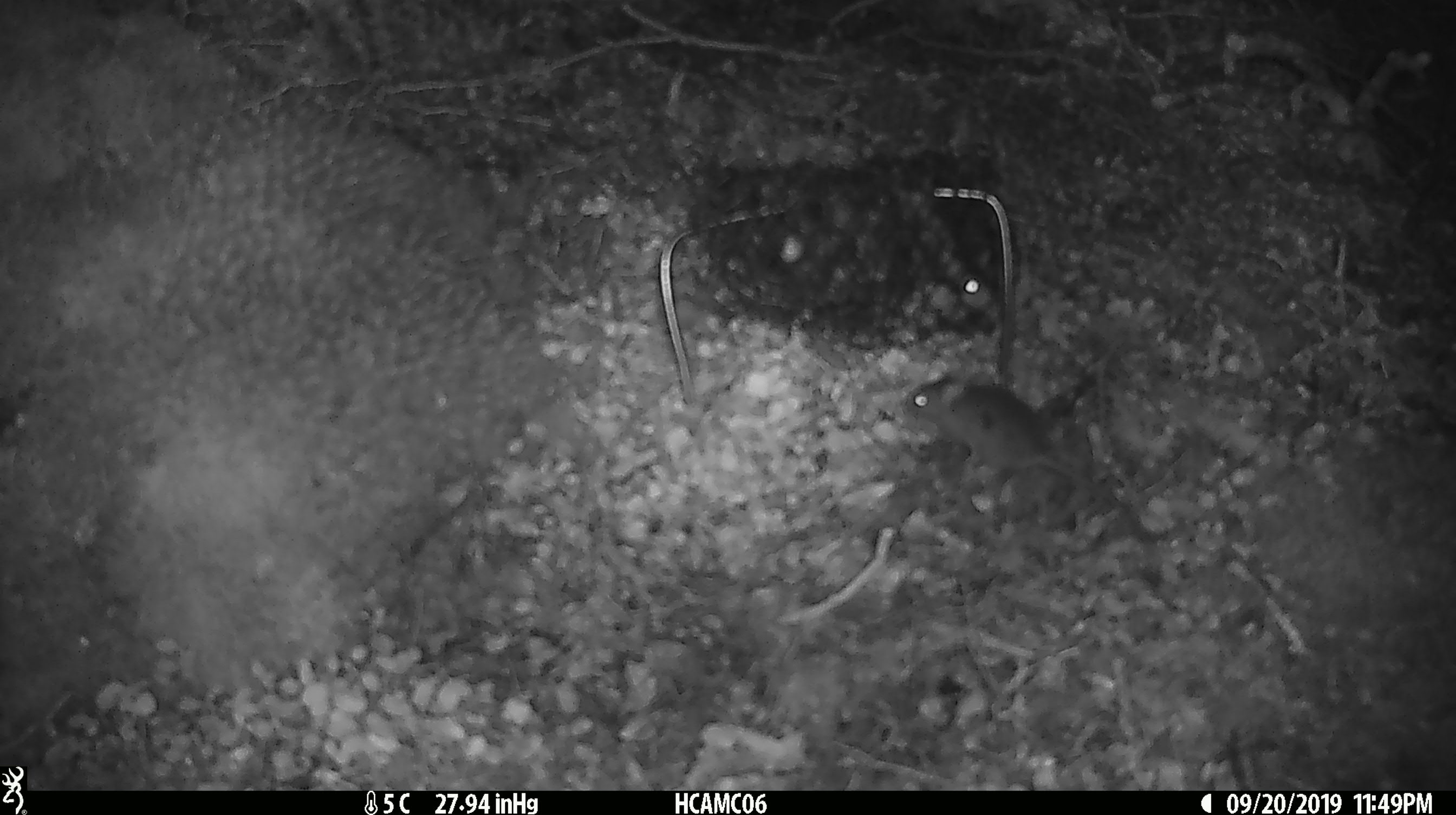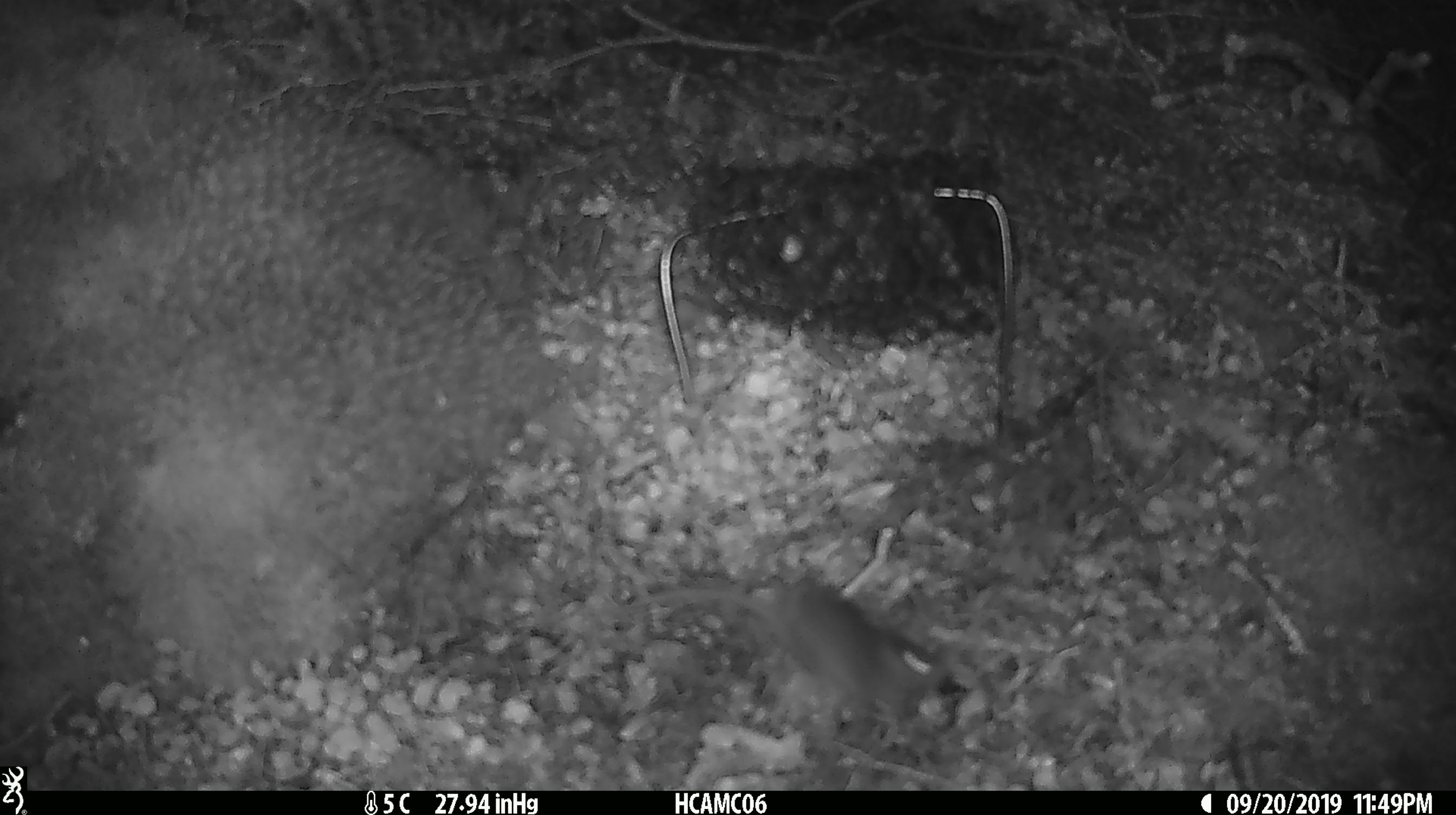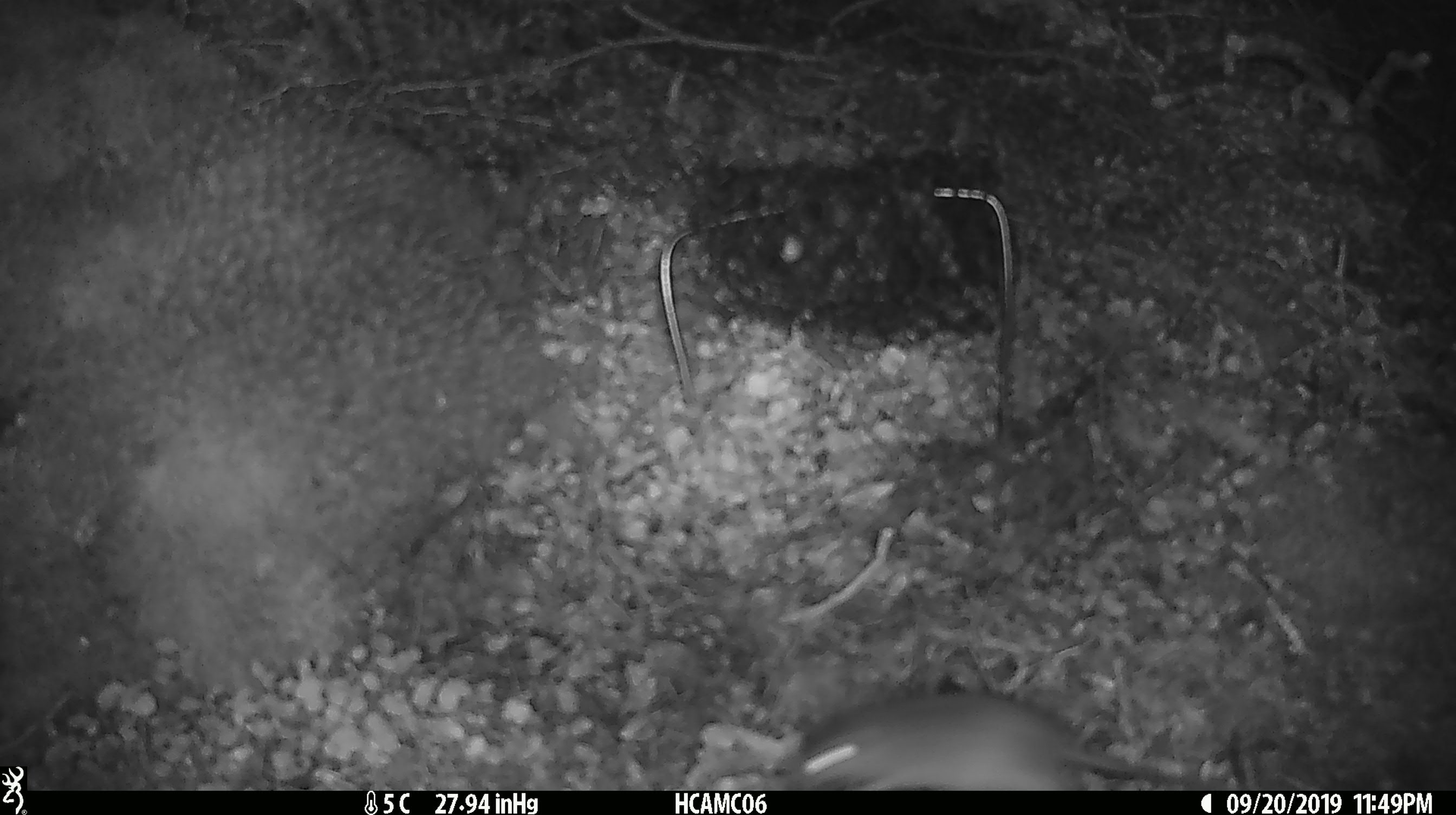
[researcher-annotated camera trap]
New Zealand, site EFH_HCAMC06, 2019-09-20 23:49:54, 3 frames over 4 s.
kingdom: Animalia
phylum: Chordata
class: Mammalia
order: Rodentia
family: Muridae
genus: Mus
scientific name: Mus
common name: mouse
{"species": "mouse (Mus)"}